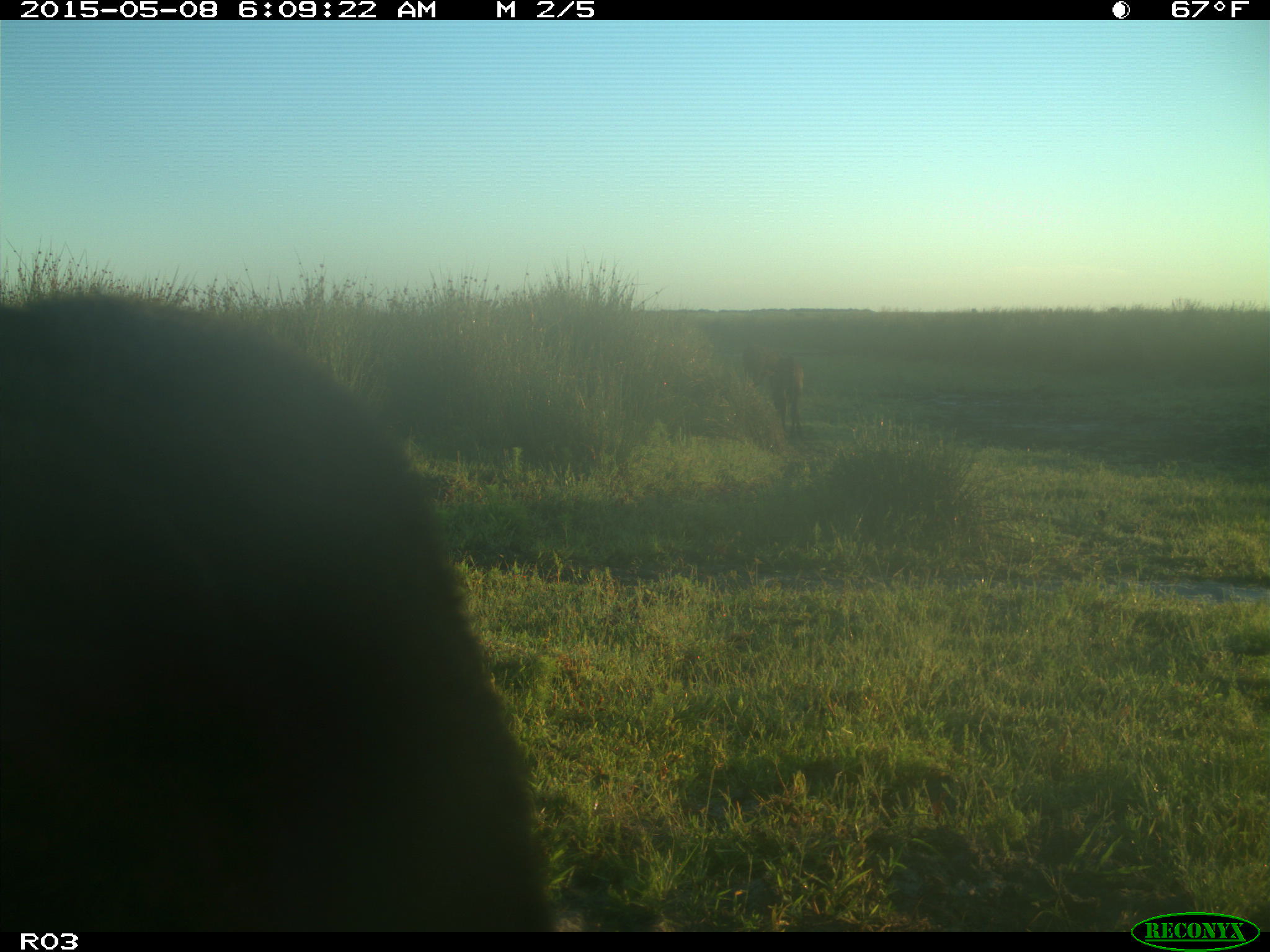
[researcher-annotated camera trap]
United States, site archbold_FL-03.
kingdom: Animalia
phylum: Chordata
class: Mammalia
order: Artiodactyla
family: Bovidae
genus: Bos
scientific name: Bos taurus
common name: domestic cow